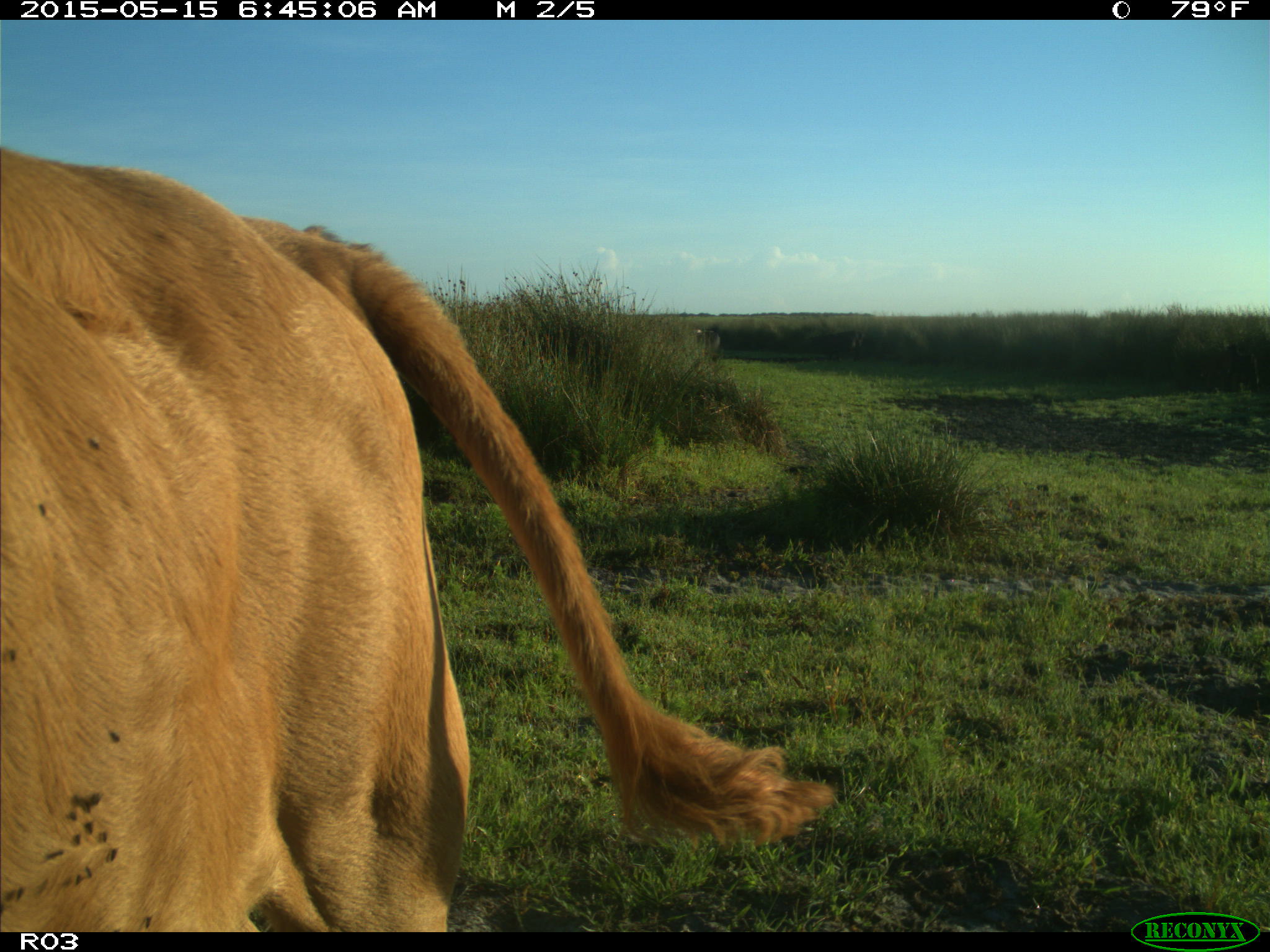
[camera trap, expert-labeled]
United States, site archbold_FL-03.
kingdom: Animalia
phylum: Chordata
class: Mammalia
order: Artiodactyla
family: Bovidae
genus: Bos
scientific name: Bos taurus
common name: domestic cow